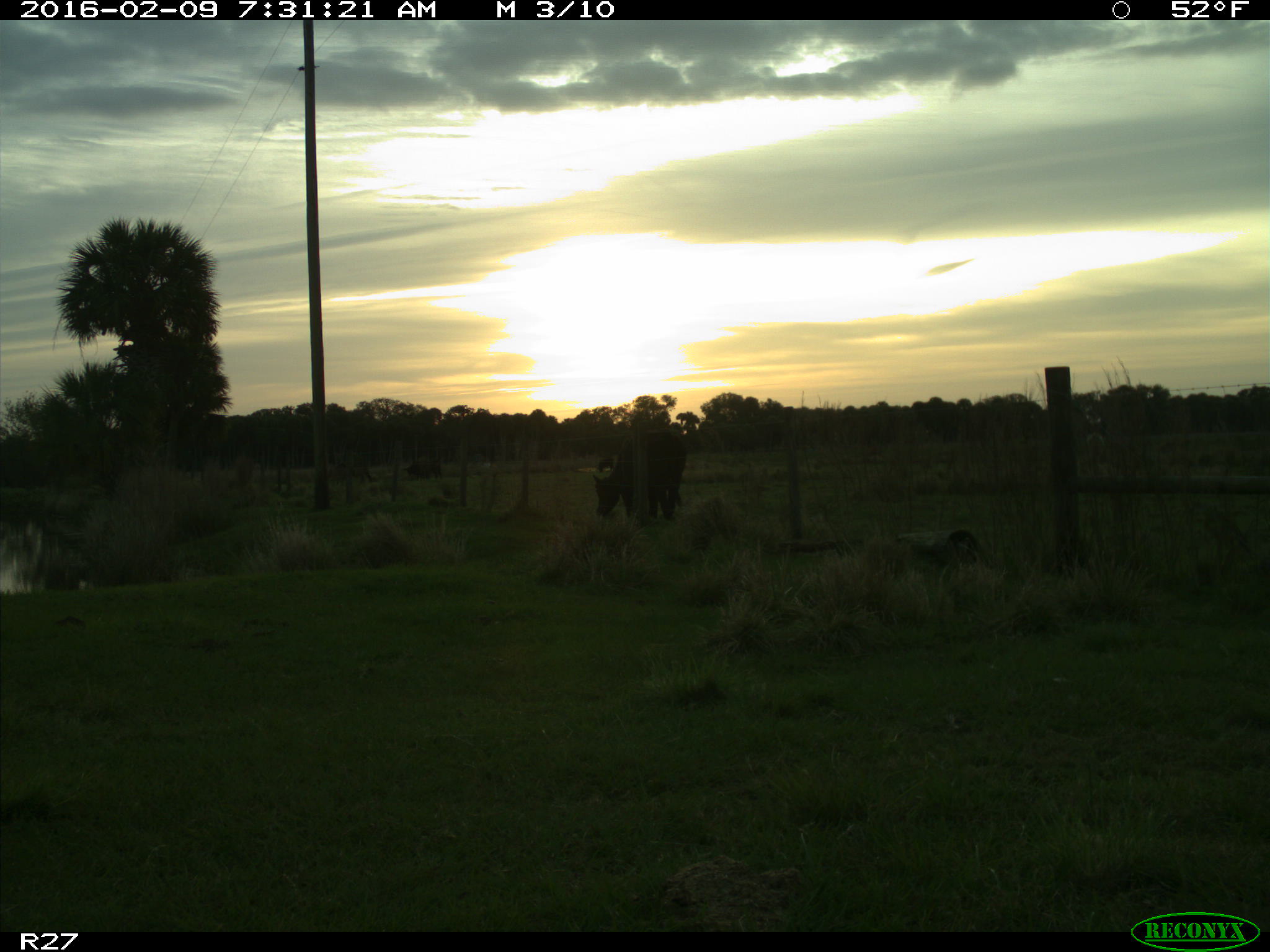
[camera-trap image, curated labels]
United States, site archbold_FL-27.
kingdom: Animalia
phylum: Chordata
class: Mammalia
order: Artiodactyla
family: Bovidae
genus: Bos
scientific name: Bos taurus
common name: domestic cow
Bos taurus (domestic cow).